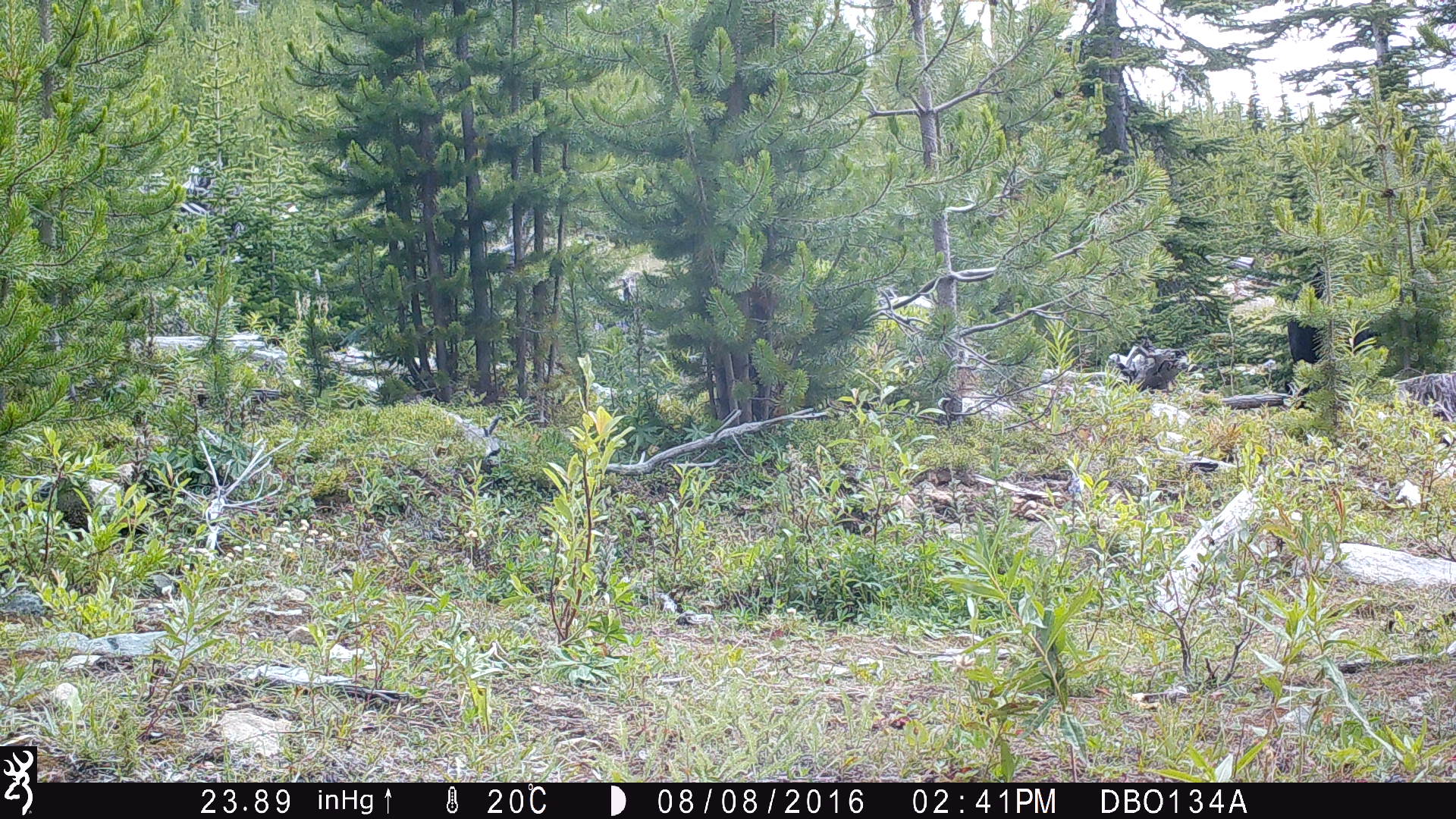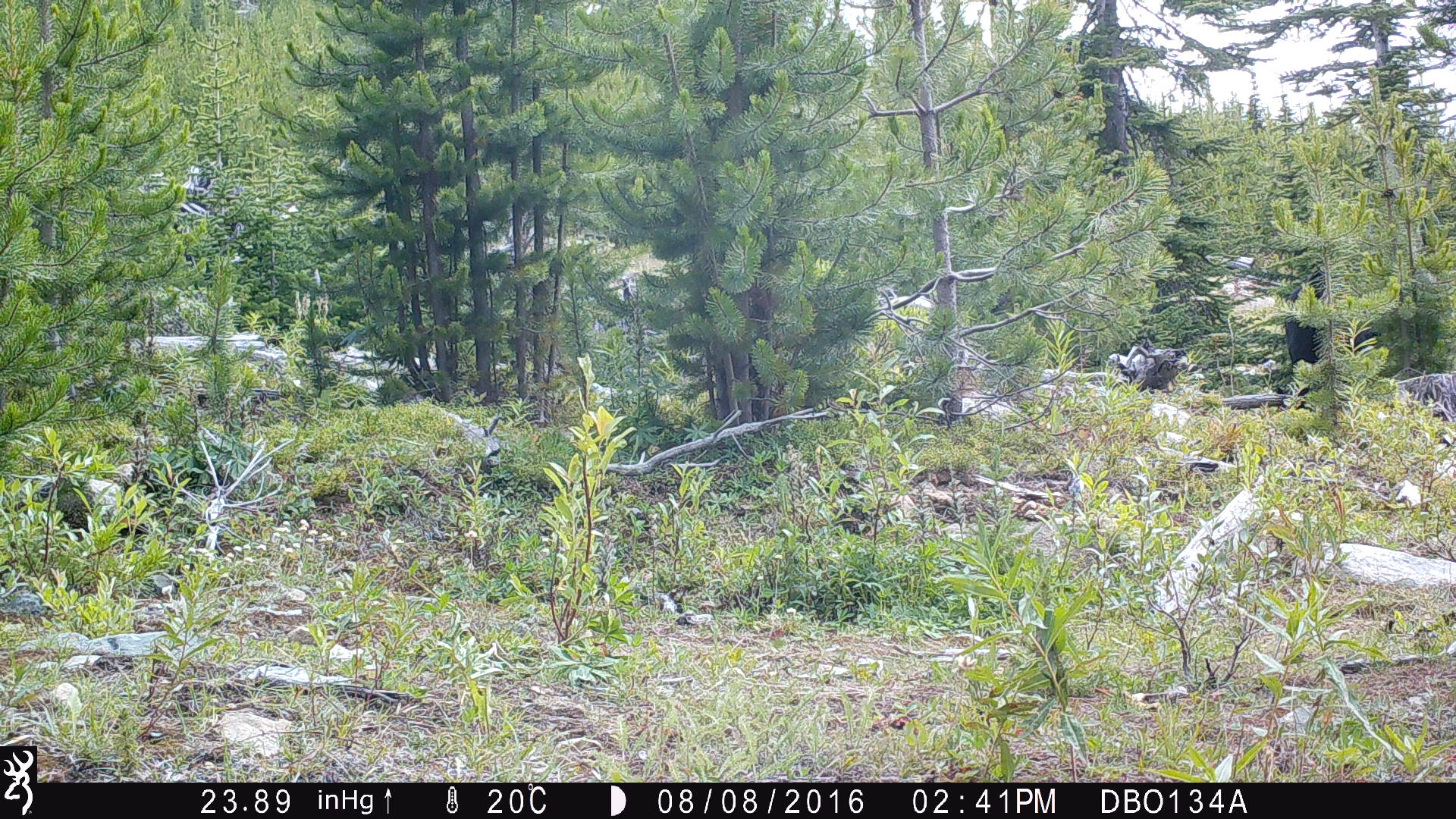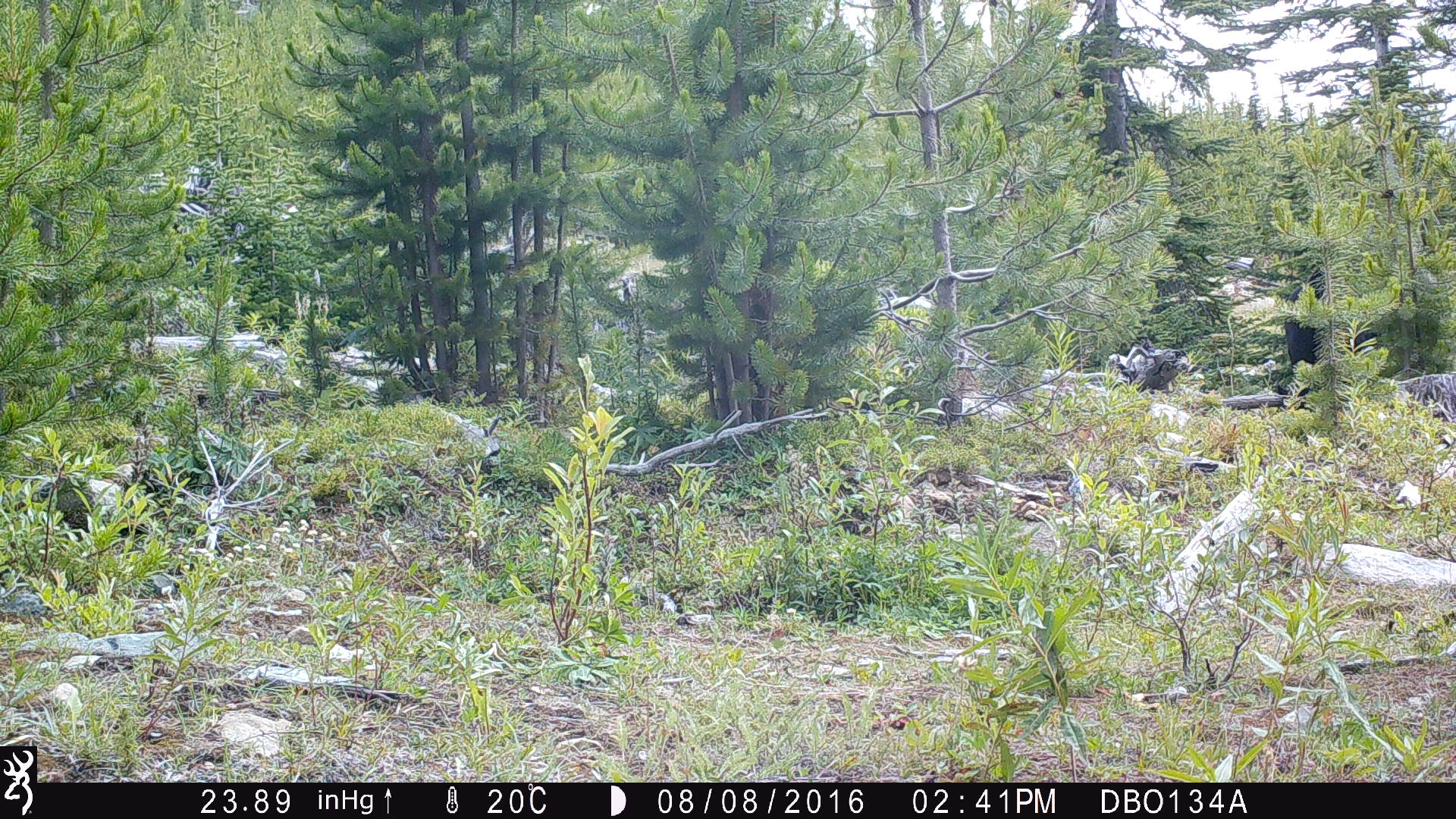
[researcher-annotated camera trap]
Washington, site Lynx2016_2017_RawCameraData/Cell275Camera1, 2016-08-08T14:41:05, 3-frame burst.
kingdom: Animalia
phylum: Chordata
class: Mammalia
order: Artiodactyla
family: Bovidae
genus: Bos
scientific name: Bos taurus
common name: domestic cattle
Domestic cattle (Bos taurus). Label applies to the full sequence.